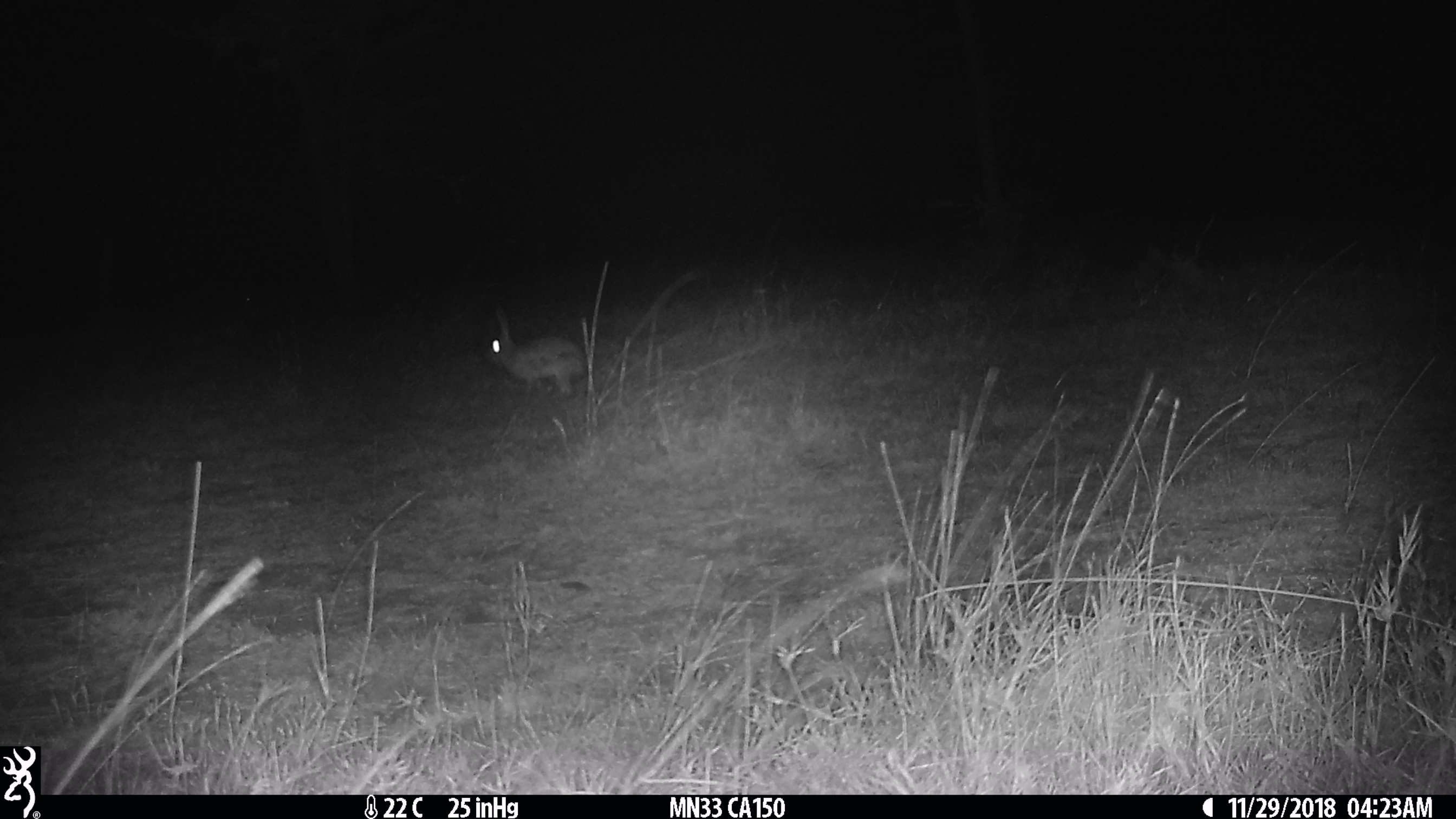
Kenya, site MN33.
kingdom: Animalia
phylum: Chordata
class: Mammalia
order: Lagomorpha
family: Leporidae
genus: Lepus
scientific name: Lepus capensis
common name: cape hare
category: hare